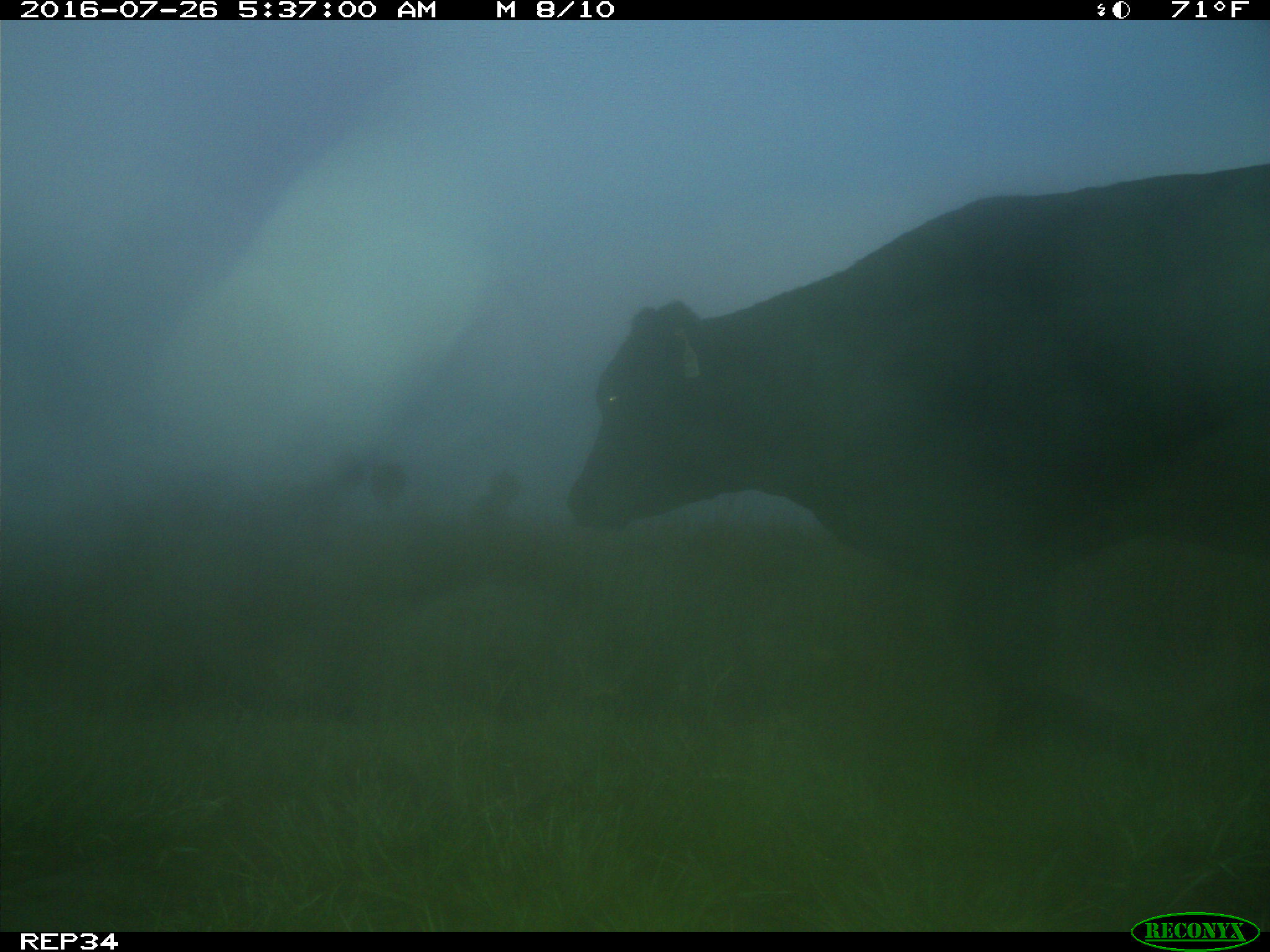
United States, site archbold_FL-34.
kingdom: Animalia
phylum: Chordata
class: Mammalia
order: Artiodactyla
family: Bovidae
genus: Bos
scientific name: Bos taurus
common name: domestic cow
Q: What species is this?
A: Bos taurus (domestic cow).